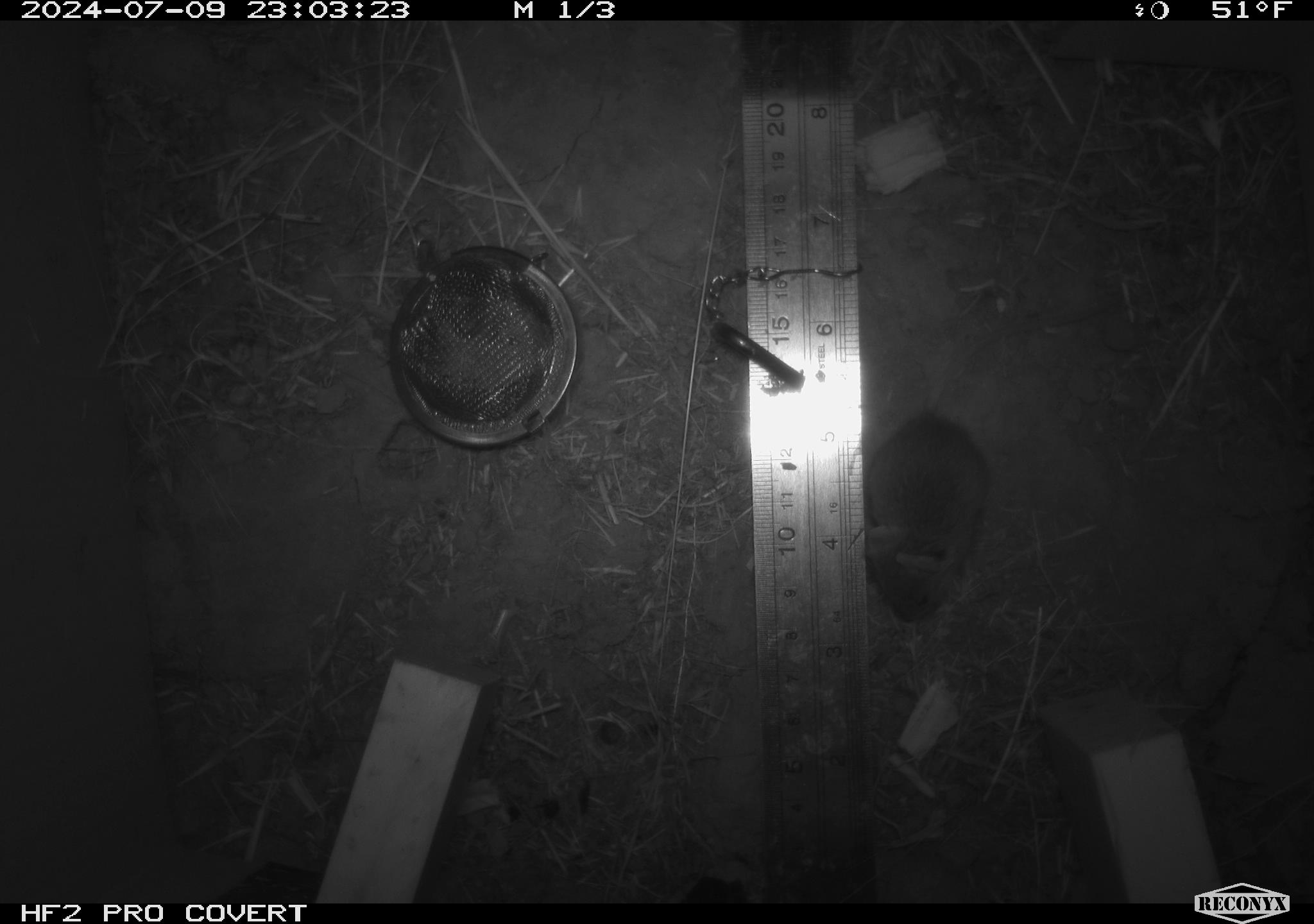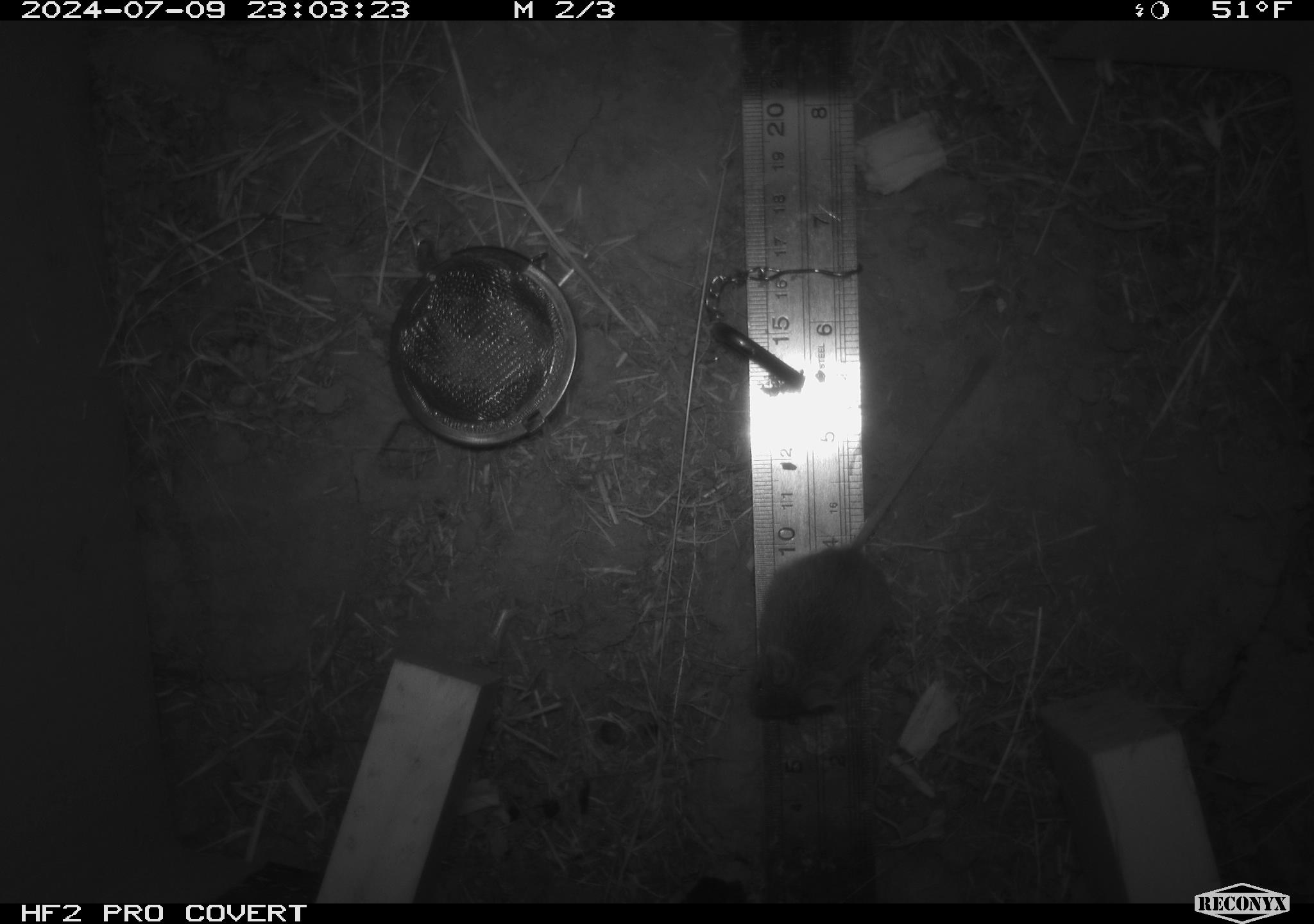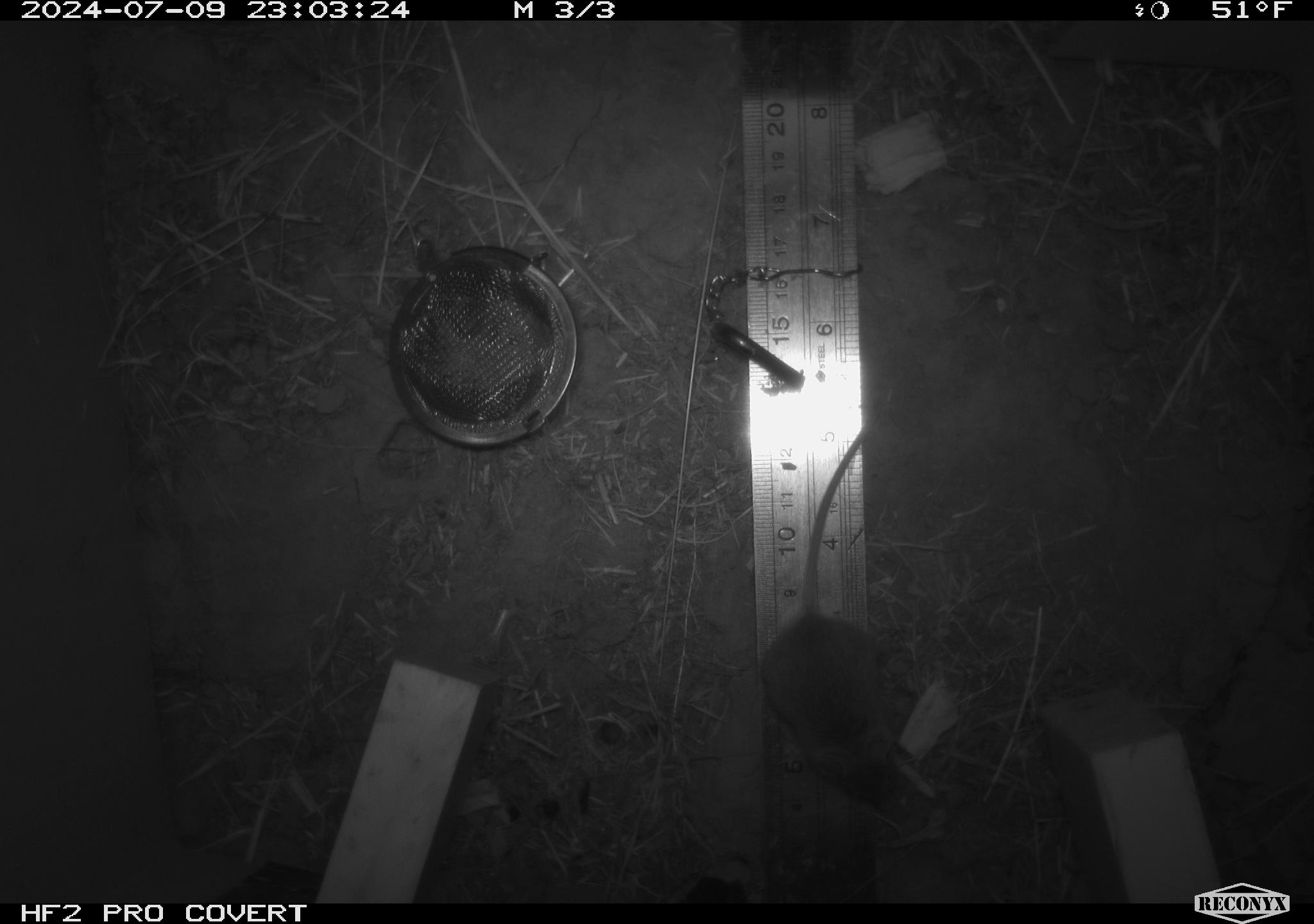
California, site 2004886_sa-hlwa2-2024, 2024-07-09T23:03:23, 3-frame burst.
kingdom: Animalia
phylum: Chordata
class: Mammalia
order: Rodentia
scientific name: Rodentia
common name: mouse species